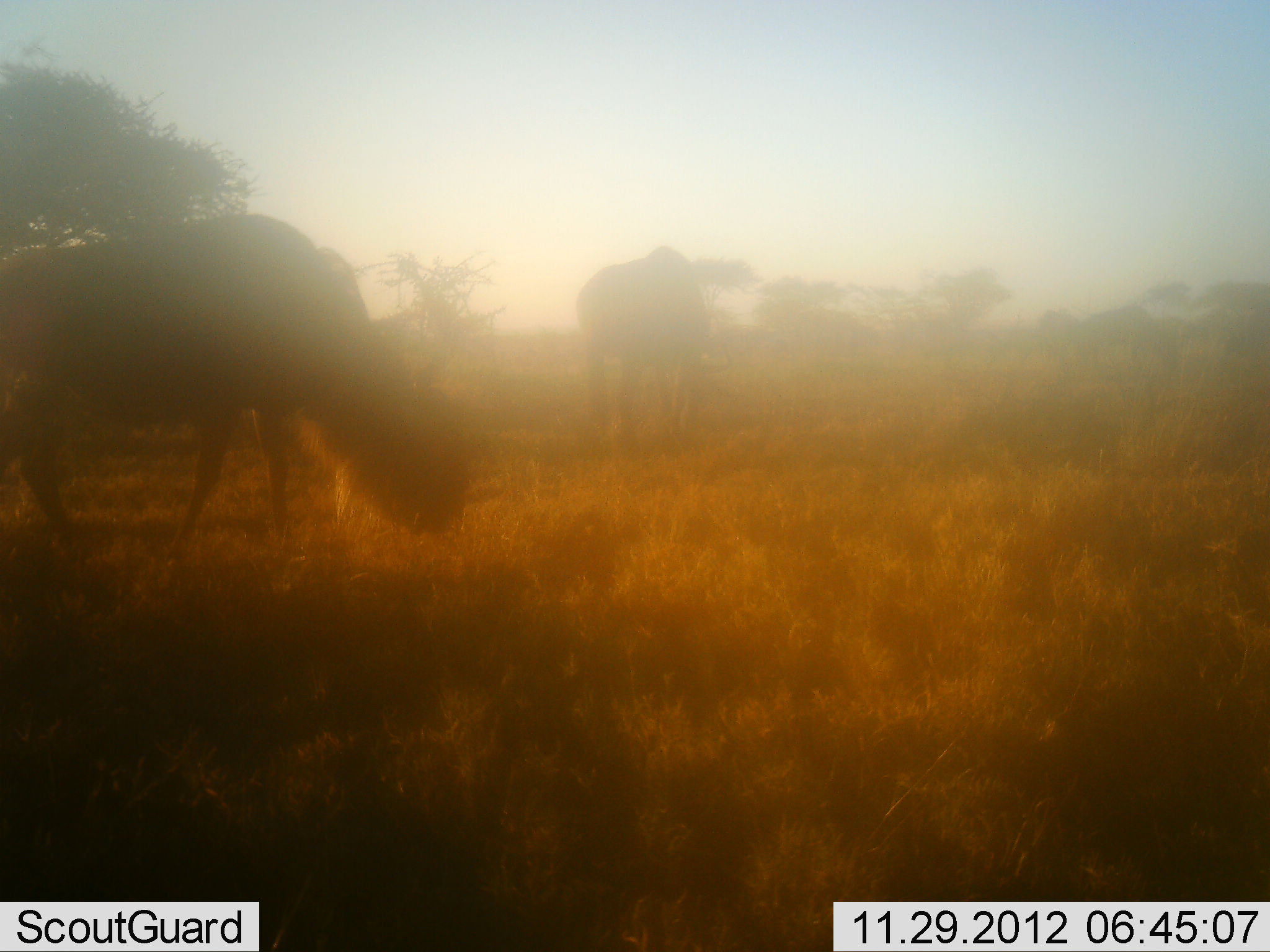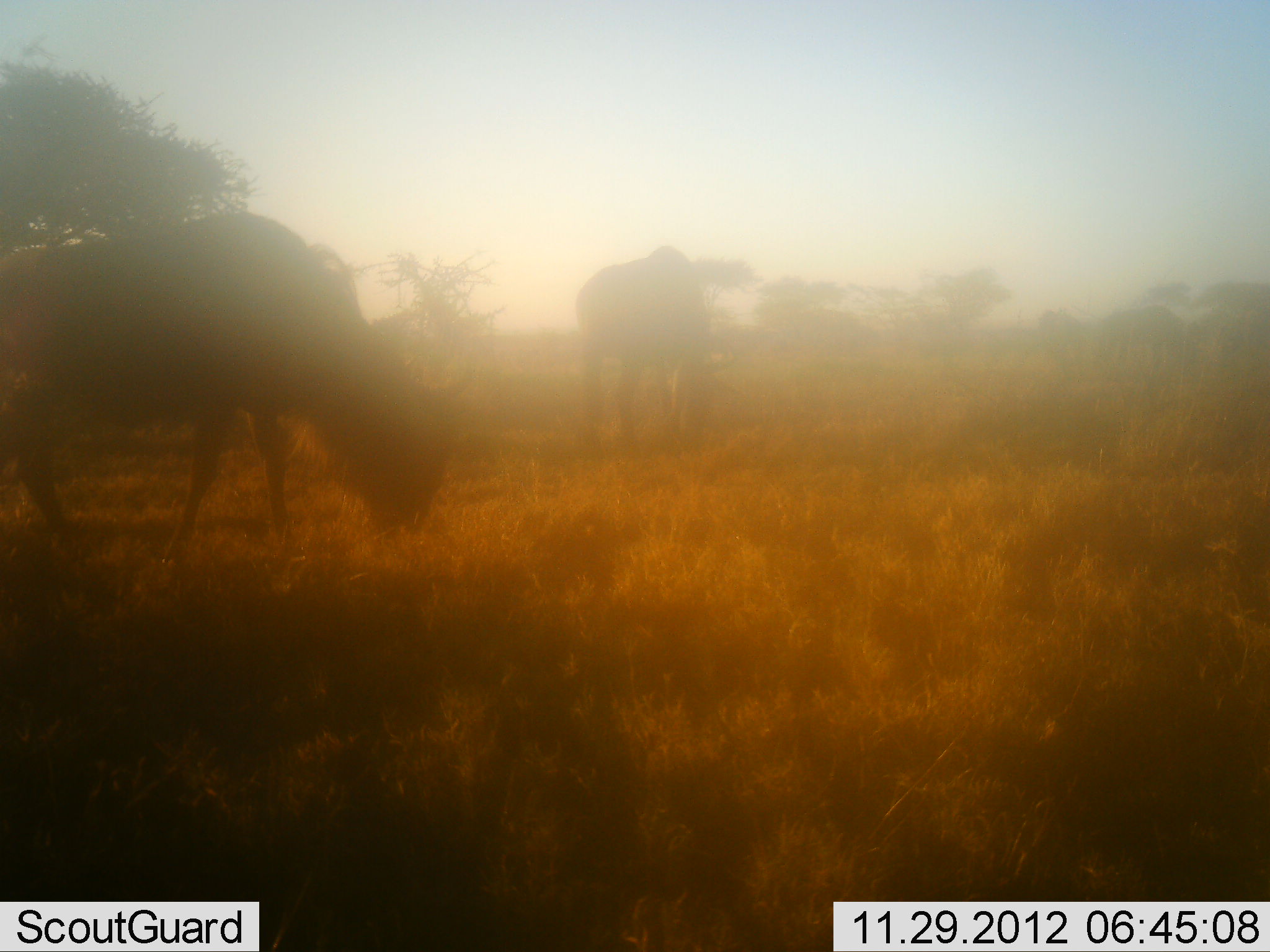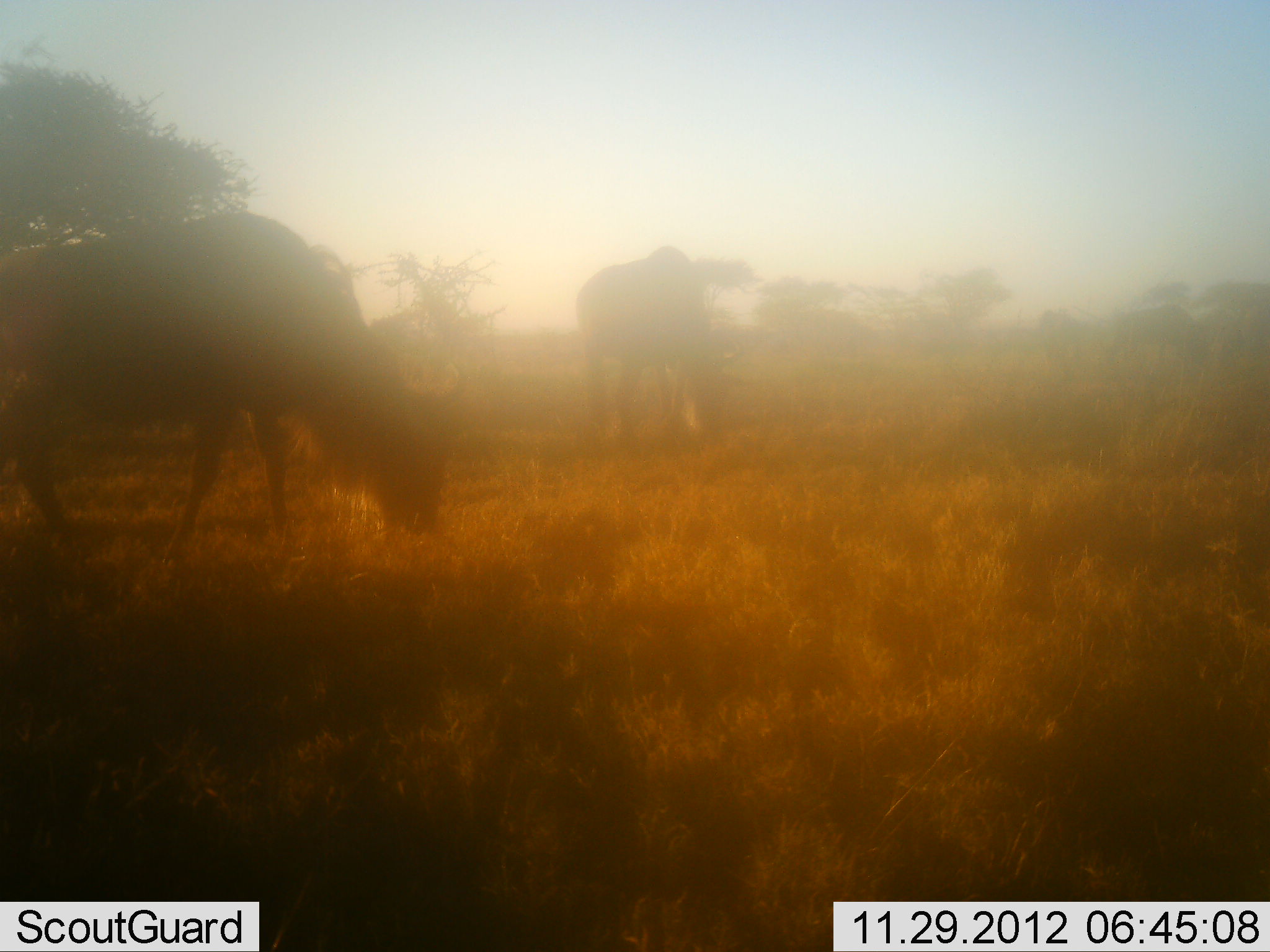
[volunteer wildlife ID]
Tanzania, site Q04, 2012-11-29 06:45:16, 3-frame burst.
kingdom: Animalia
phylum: Chordata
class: Mammalia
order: Artiodactyla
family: Bovidae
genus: Connochaetes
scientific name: Connochaetes taurinus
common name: blue wildebeest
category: wildebeest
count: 2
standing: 50%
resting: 0%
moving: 10%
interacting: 0%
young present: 0%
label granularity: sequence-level